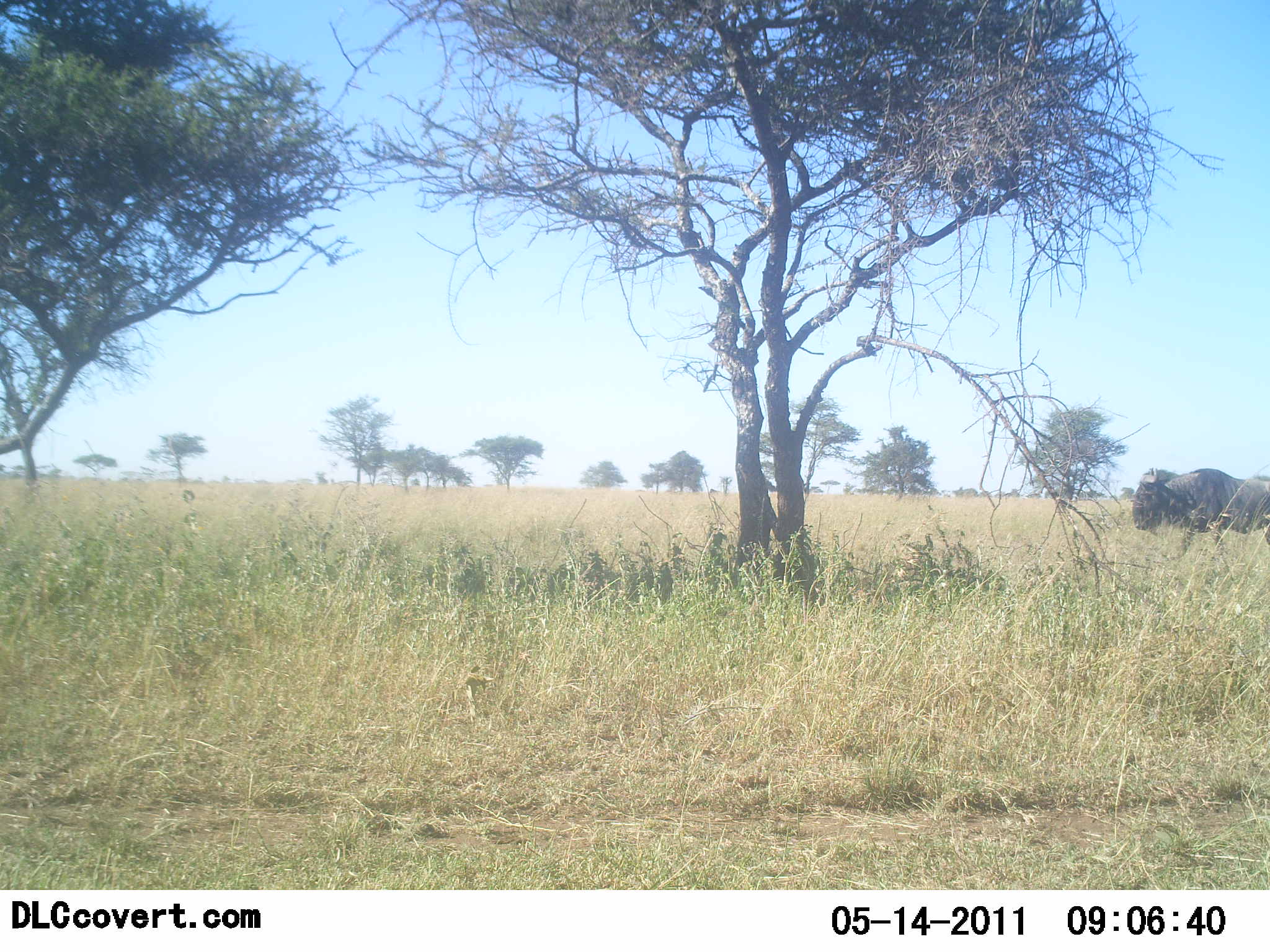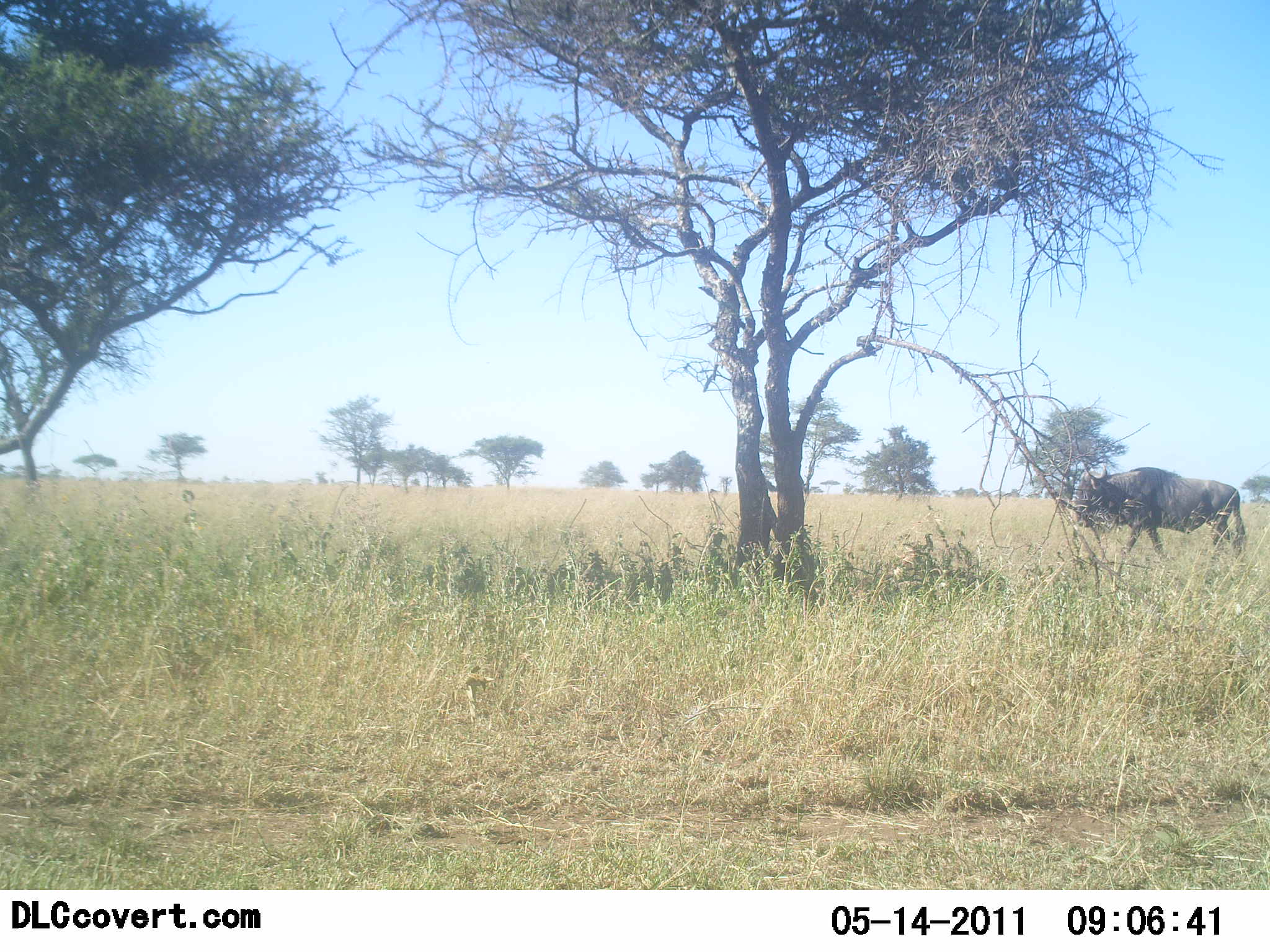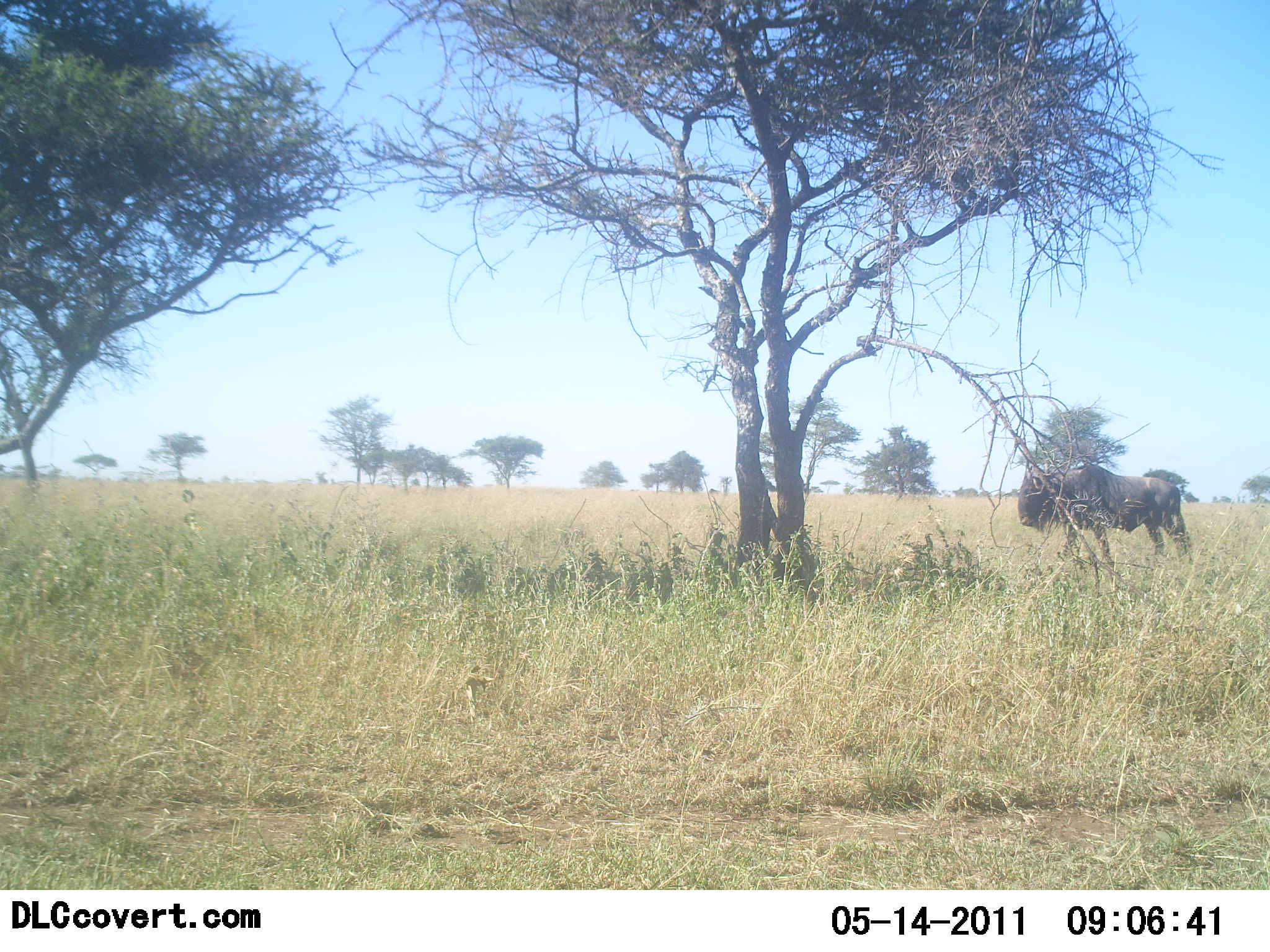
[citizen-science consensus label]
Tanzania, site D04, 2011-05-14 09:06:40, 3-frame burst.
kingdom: Animalia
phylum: Chordata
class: Mammalia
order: Artiodactyla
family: Bovidae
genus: Connochaetes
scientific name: Connochaetes taurinus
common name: blue wildebeest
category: wildebeest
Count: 1.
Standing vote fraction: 9%.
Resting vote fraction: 0%.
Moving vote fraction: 91%.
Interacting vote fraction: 0%.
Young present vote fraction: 0%.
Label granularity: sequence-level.